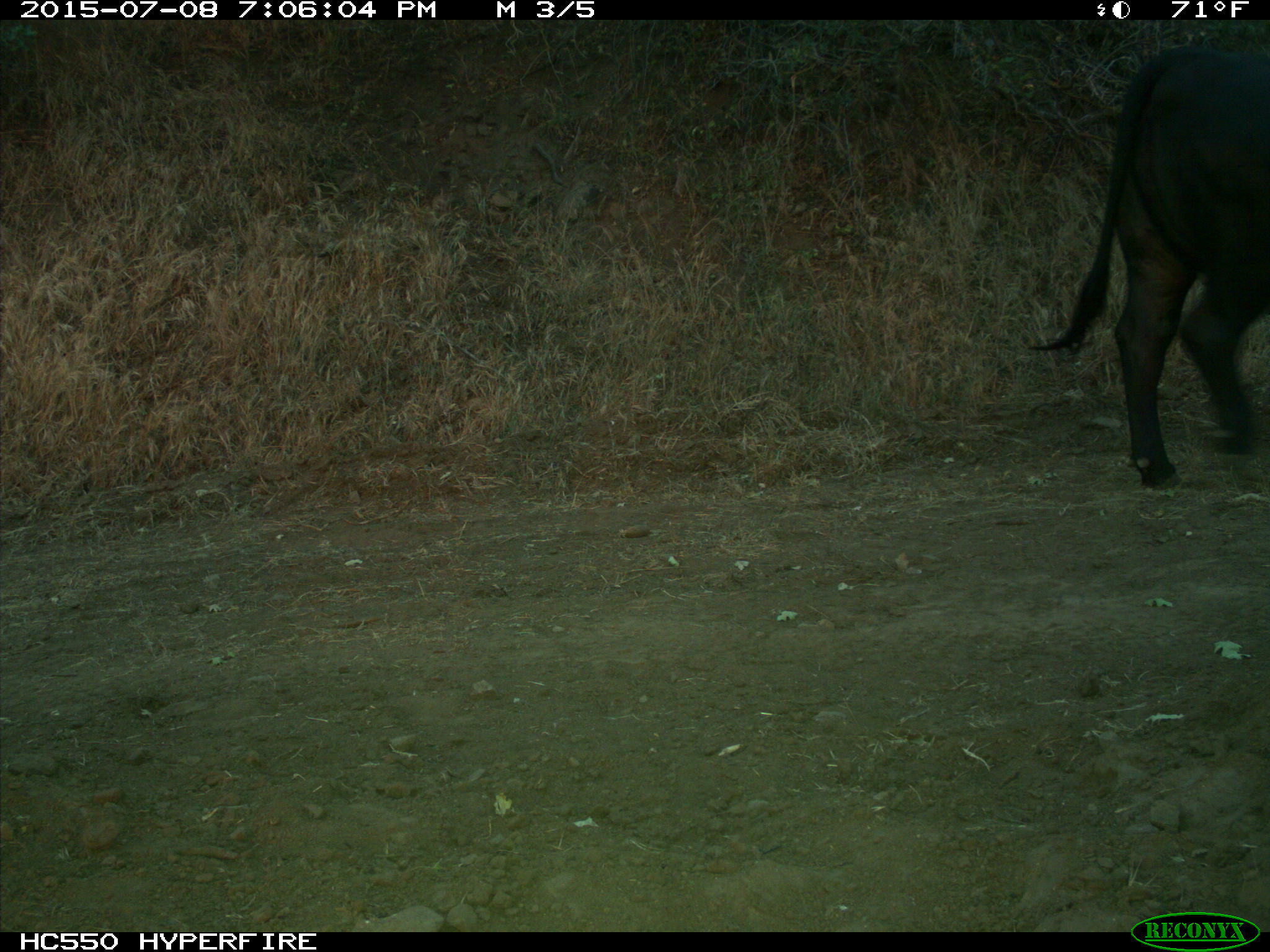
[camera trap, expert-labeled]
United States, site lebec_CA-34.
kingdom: Animalia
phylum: Chordata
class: Mammalia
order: Artiodactyla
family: Bovidae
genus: Bos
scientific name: Bos taurus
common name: domestic cow